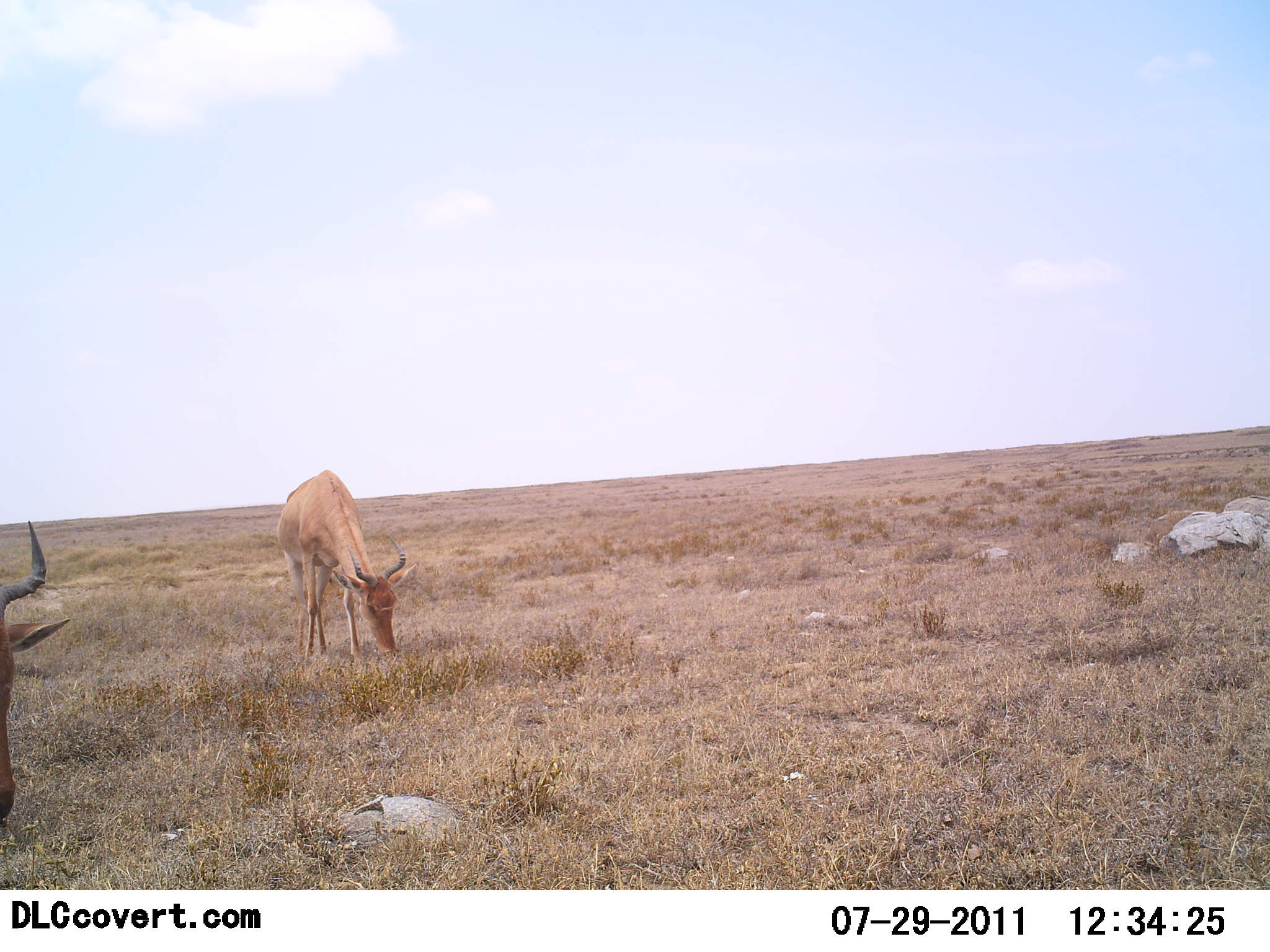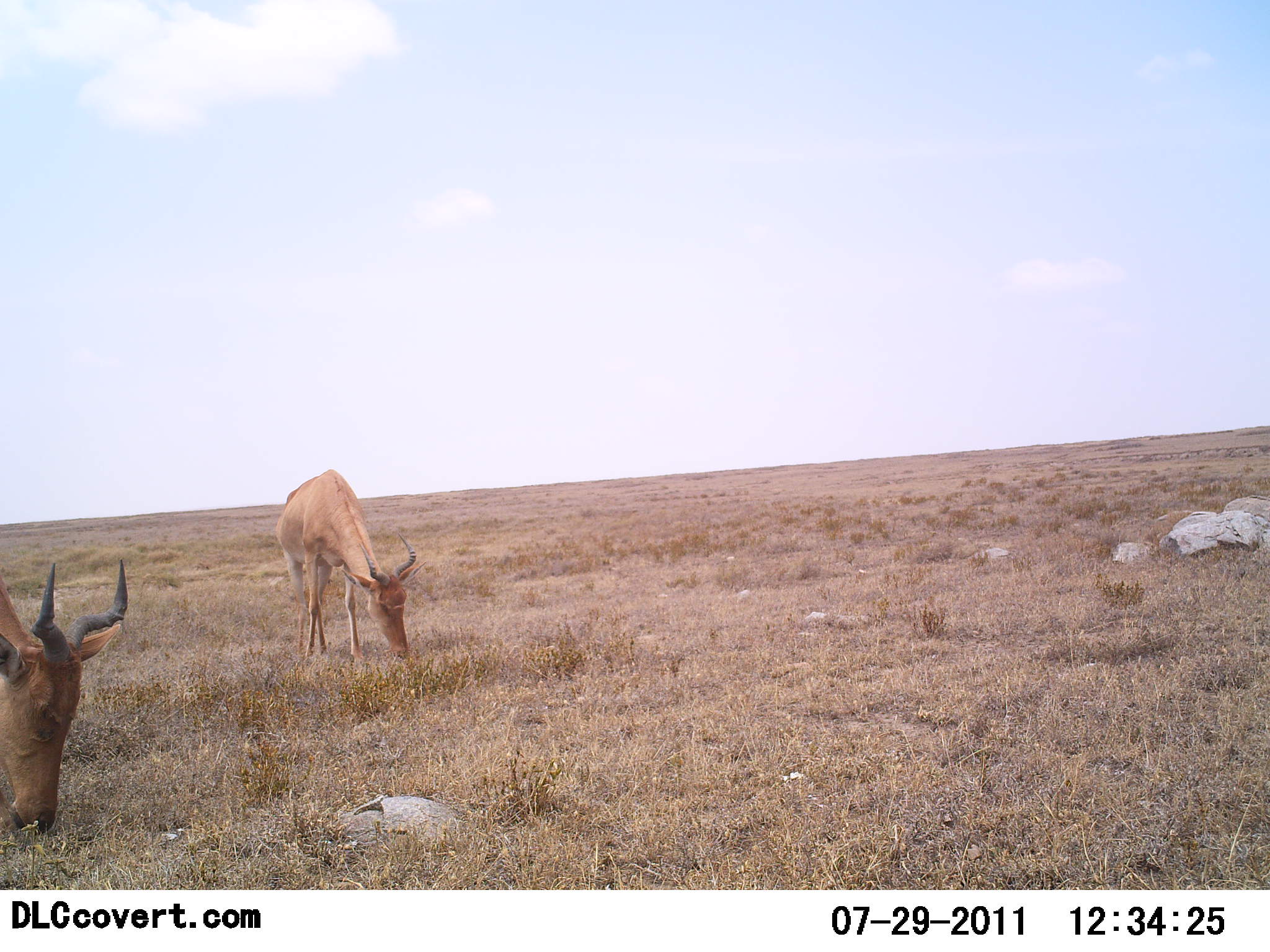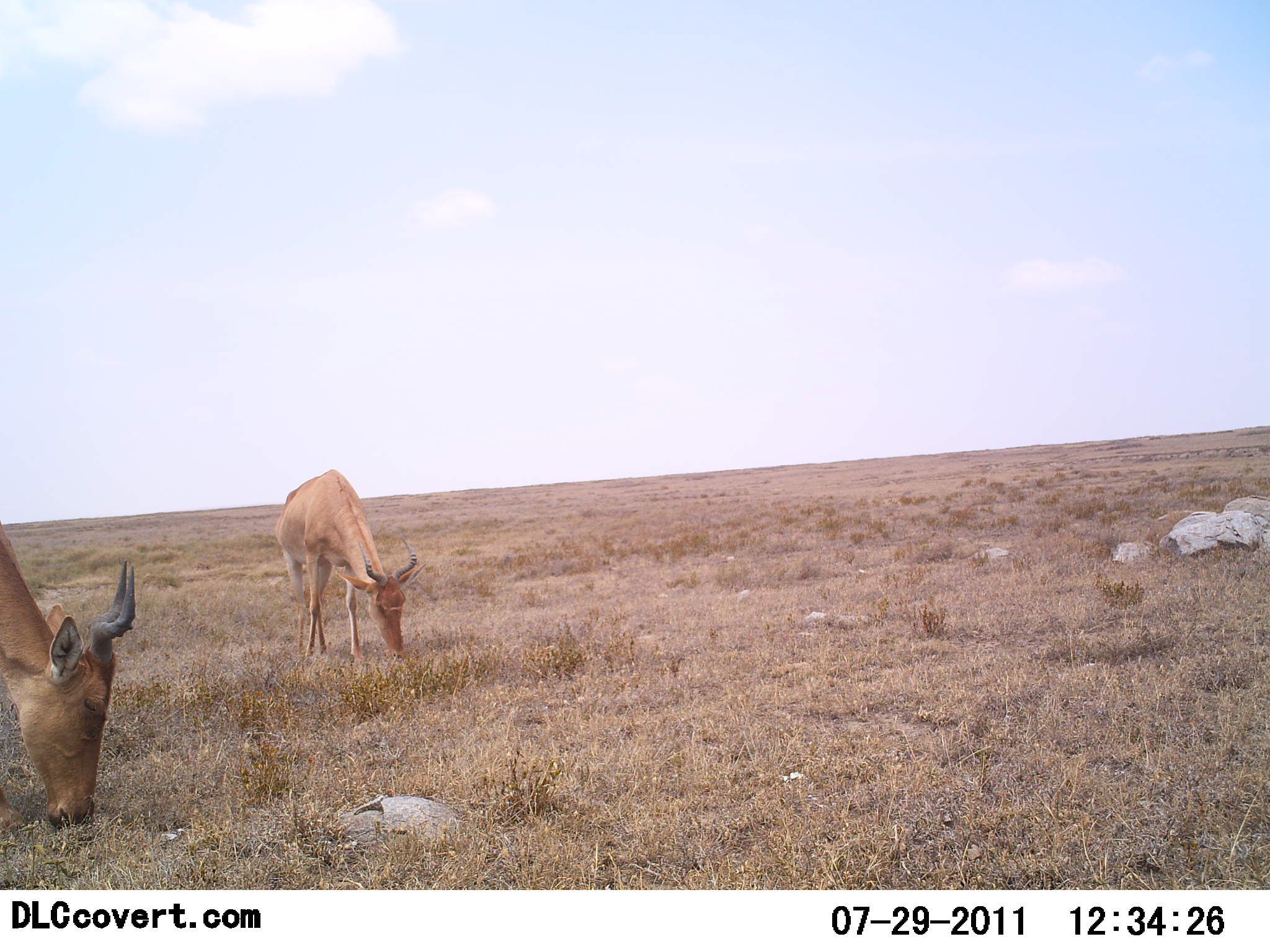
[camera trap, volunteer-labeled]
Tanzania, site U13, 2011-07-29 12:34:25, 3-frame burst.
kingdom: Animalia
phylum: Chordata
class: Mammalia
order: Artiodactyla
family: Bovidae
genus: Alcelaphus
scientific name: Alcelaphus buselaphus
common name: hartebeest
Hartebeest (Alcelaphus buselaphus), count 2. Behavior (volunteer vote fractions): standing 27%, resting 0%, moving 0%, interacting 0%. Young present (vote fraction): 0%. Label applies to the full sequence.